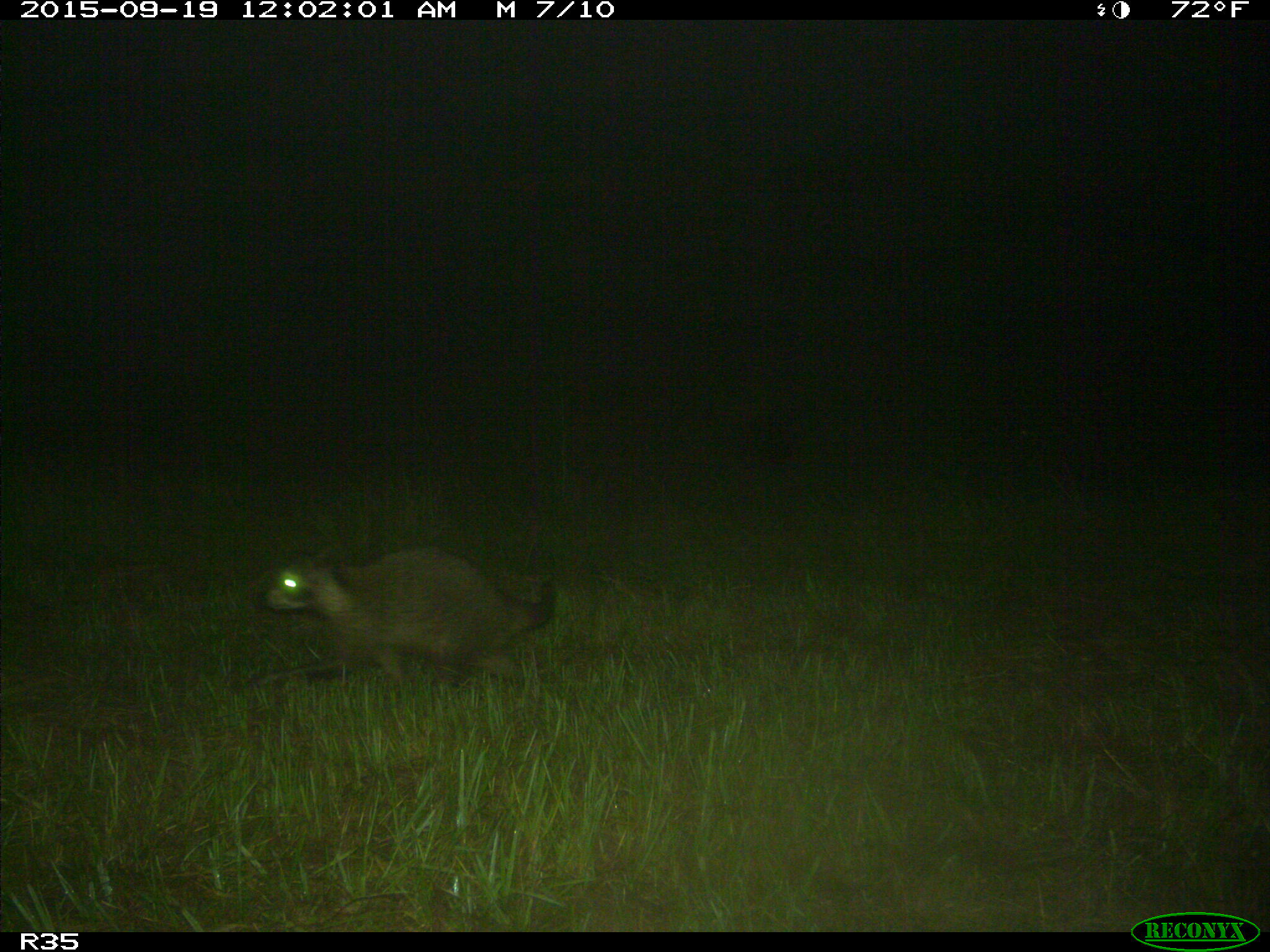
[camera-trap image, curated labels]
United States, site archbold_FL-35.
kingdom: Animalia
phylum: Chordata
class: Mammalia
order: Carnivora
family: Procyonidae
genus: Procyon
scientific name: Procyon lotor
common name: common raccoon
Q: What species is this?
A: Procyon lotor (common raccoon).